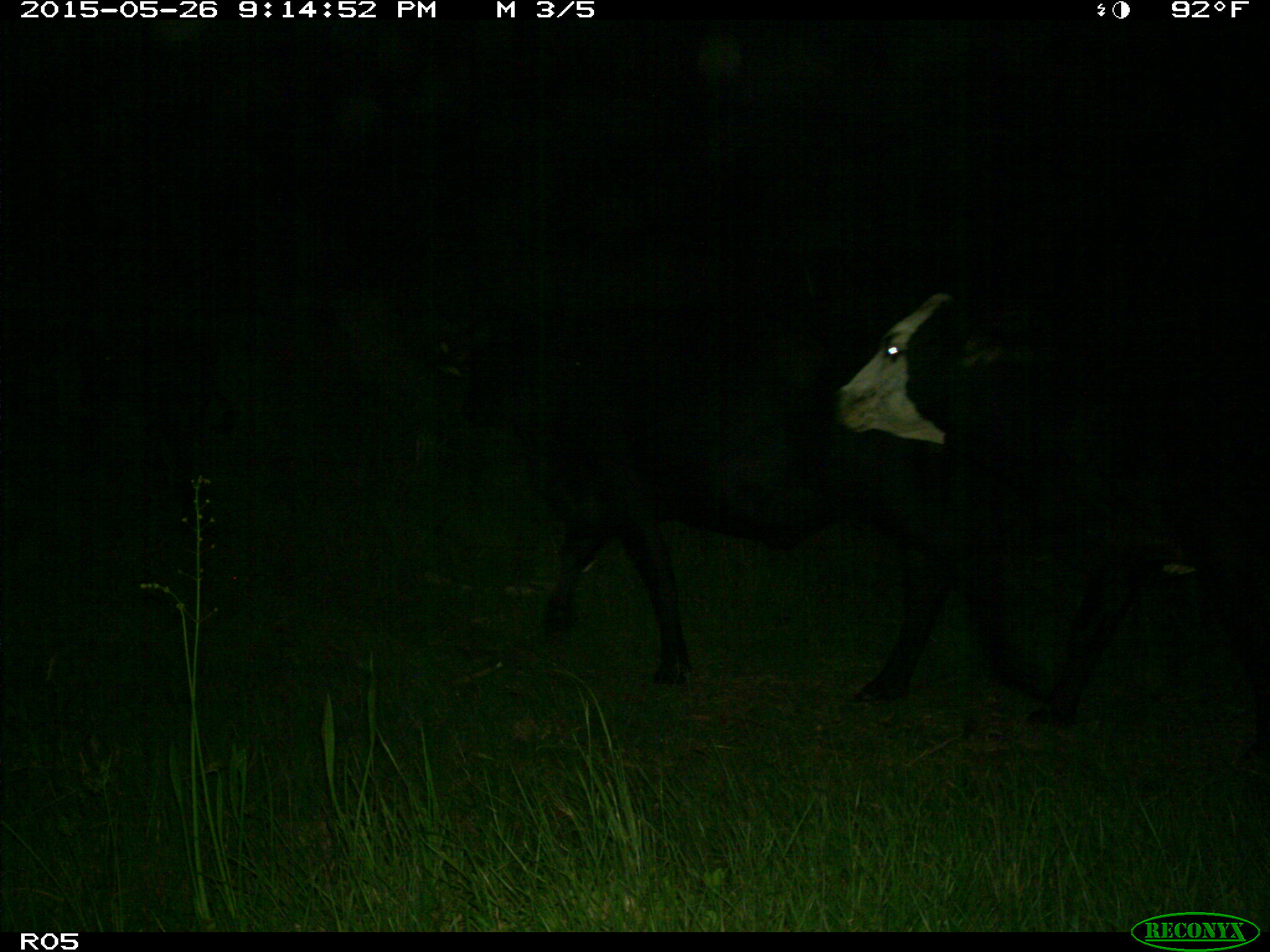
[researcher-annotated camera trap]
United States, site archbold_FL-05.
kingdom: Animalia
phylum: Chordata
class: Mammalia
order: Artiodactyla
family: Bovidae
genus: Bos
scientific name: Bos taurus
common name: domestic cow